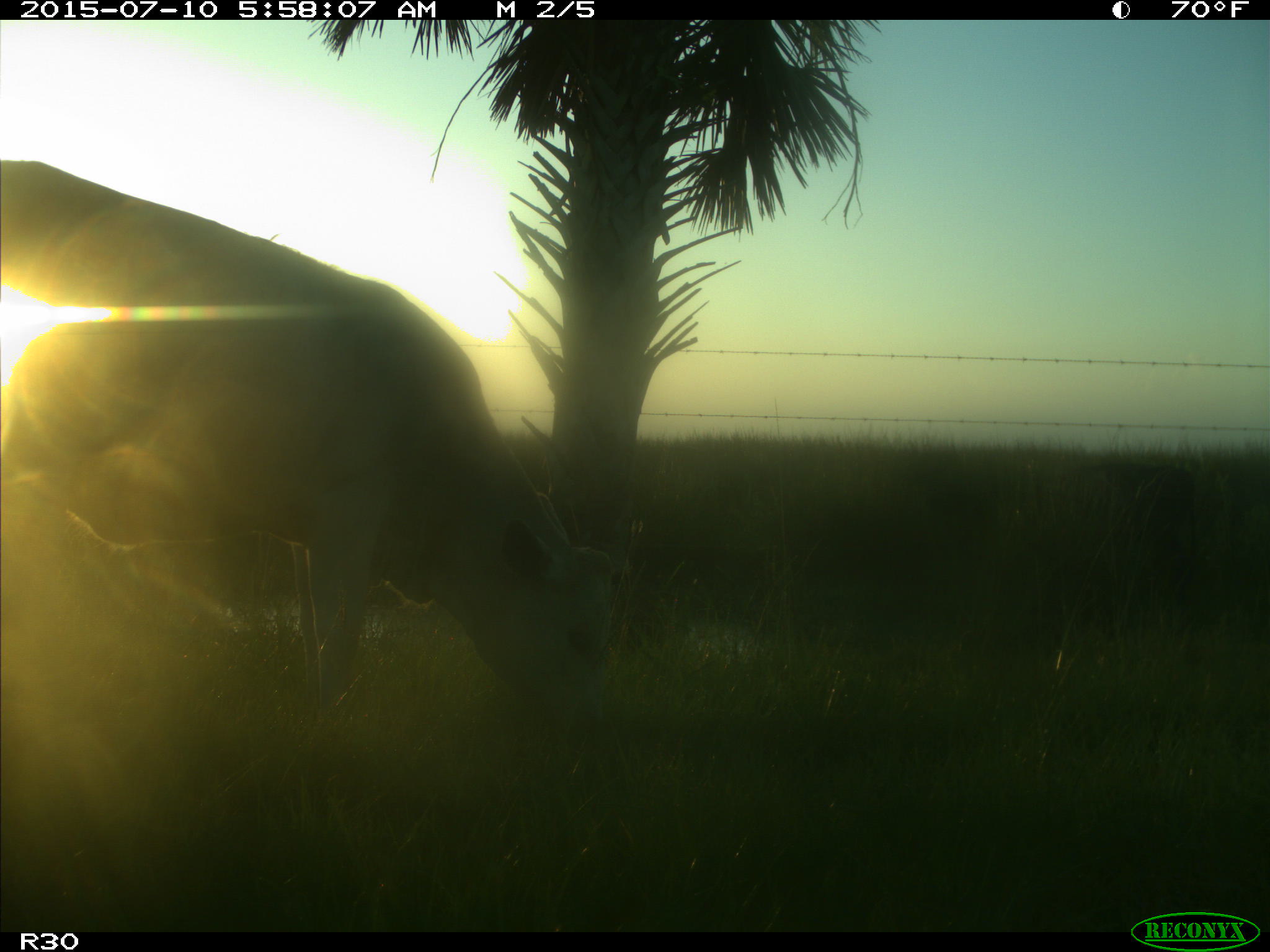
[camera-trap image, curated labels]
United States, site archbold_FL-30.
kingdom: Animalia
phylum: Chordata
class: Mammalia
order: Artiodactyla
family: Bovidae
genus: Bos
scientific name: Bos taurus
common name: domestic cow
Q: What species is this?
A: Bos taurus (domestic cow).